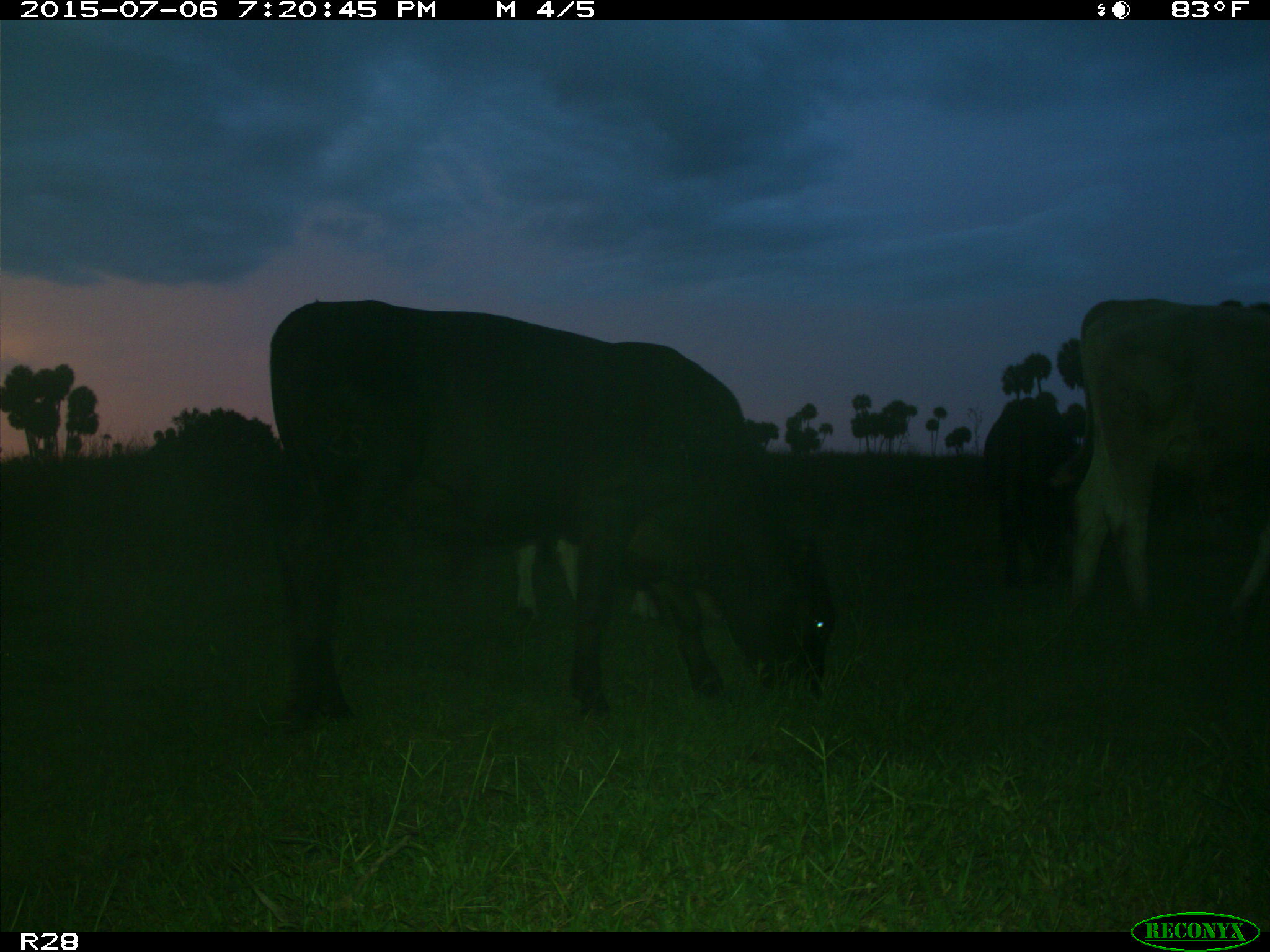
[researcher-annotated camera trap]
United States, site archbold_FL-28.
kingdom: Animalia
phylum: Chordata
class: Mammalia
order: Artiodactyla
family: Bovidae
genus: Bos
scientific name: Bos taurus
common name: domestic cow